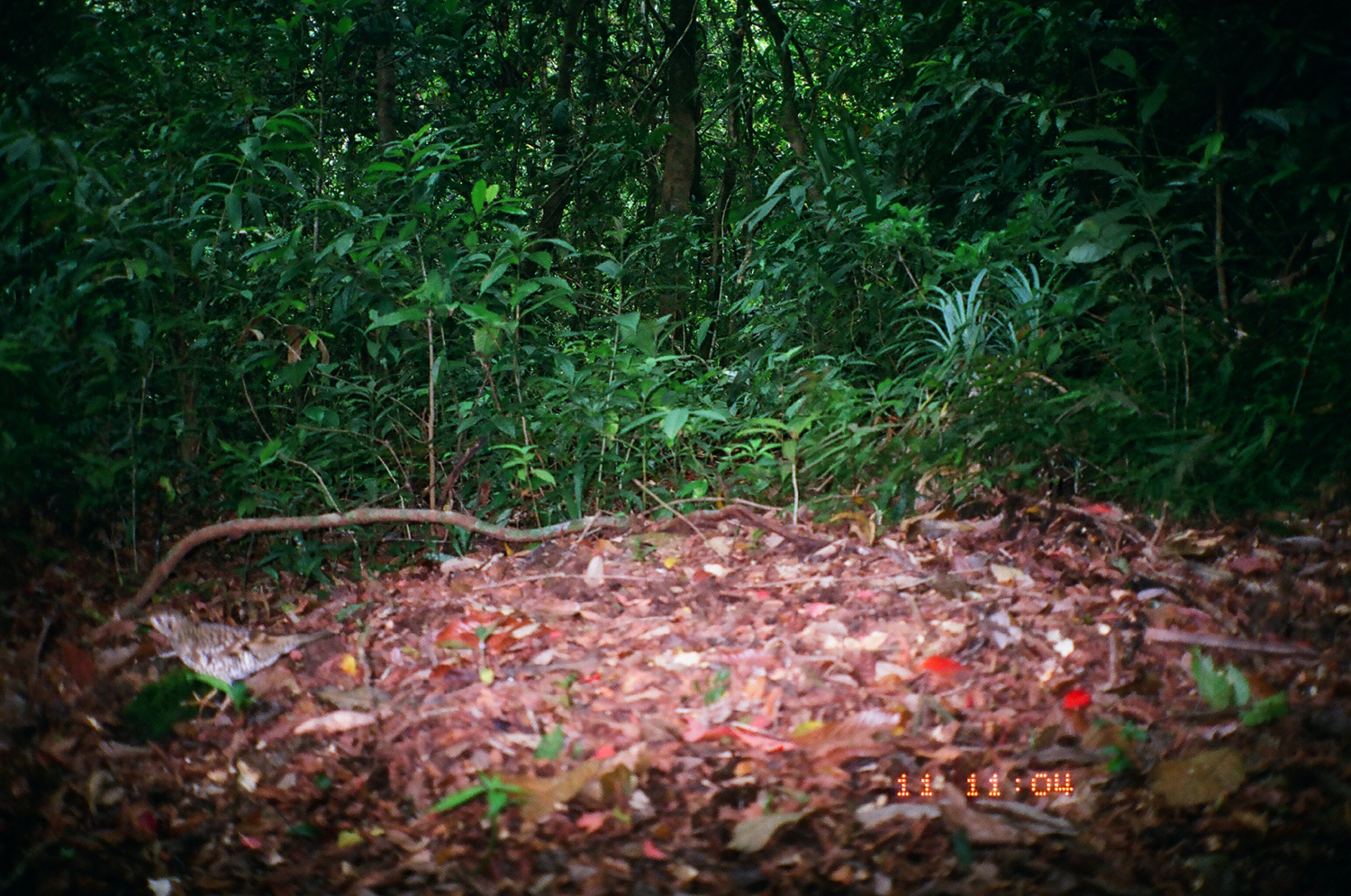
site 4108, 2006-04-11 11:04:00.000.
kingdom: Animalia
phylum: Chordata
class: Aves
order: Passeriformes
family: Turdidae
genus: Zoothera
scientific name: Zoothera dauma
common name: scaly thrush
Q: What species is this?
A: Zoothera dauma (scaly thrush).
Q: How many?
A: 1.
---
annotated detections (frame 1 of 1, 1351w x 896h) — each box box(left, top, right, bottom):
zoothera dauma: box(138, 607, 333, 717)